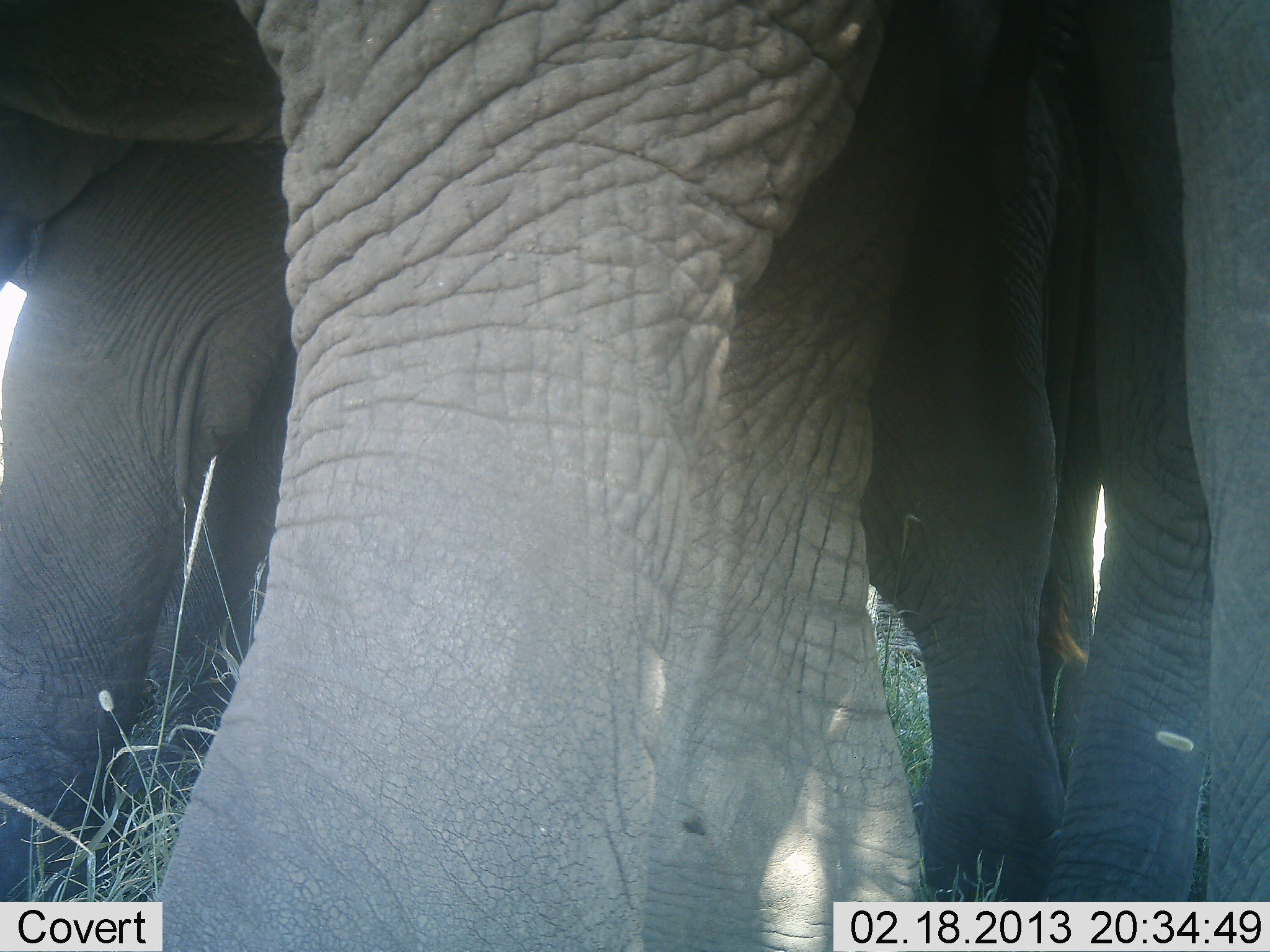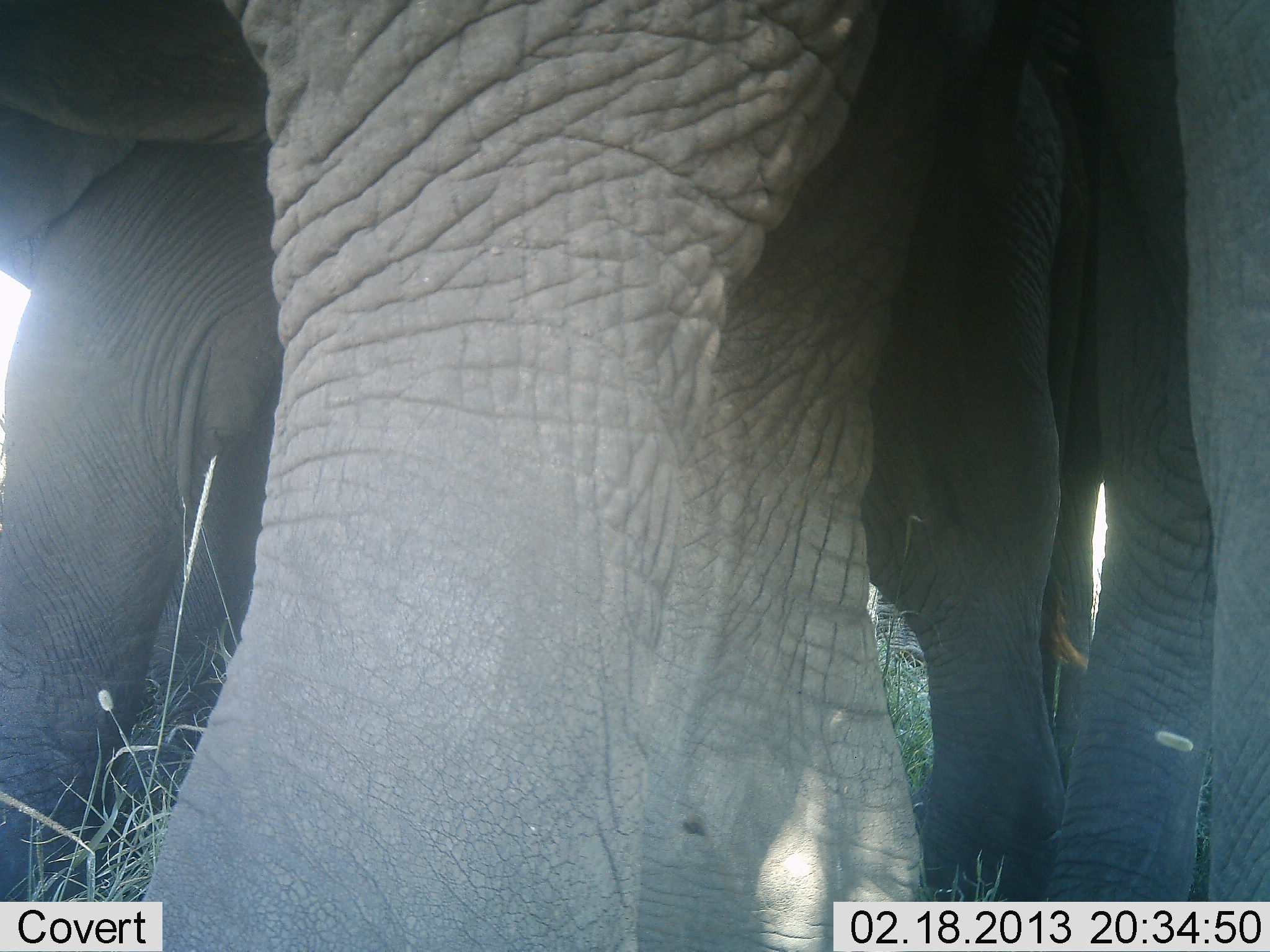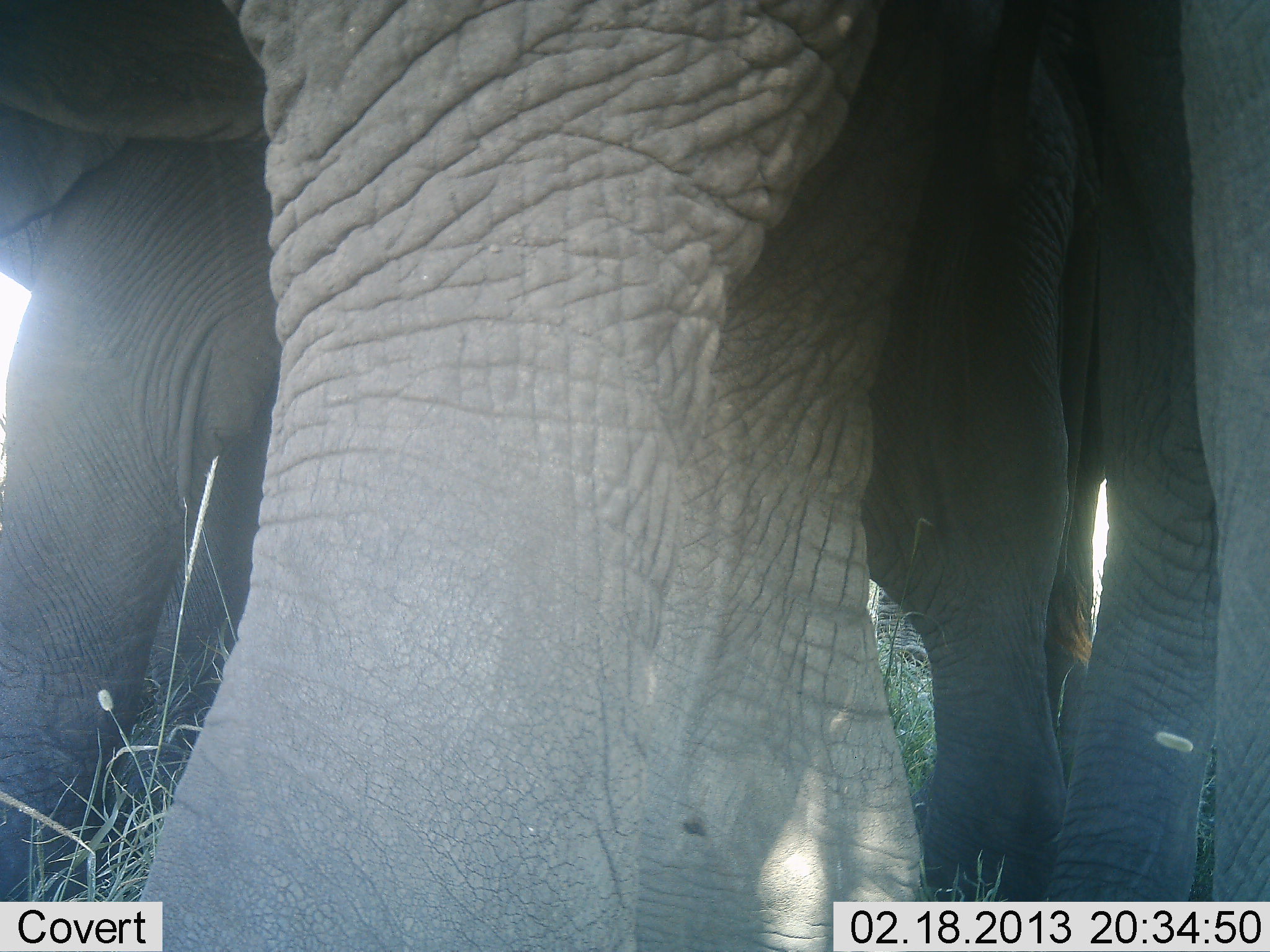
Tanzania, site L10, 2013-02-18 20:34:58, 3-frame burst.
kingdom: Animalia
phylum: Chordata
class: Mammalia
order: Proboscidea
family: Elephantidae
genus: Loxodonta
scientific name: Loxodonta africana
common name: african bush elephant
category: elephant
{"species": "elephant (african bush elephant) (Loxodonta africana)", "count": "3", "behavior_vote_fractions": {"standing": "94%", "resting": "3%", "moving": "0%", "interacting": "3%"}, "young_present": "6%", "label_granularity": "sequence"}